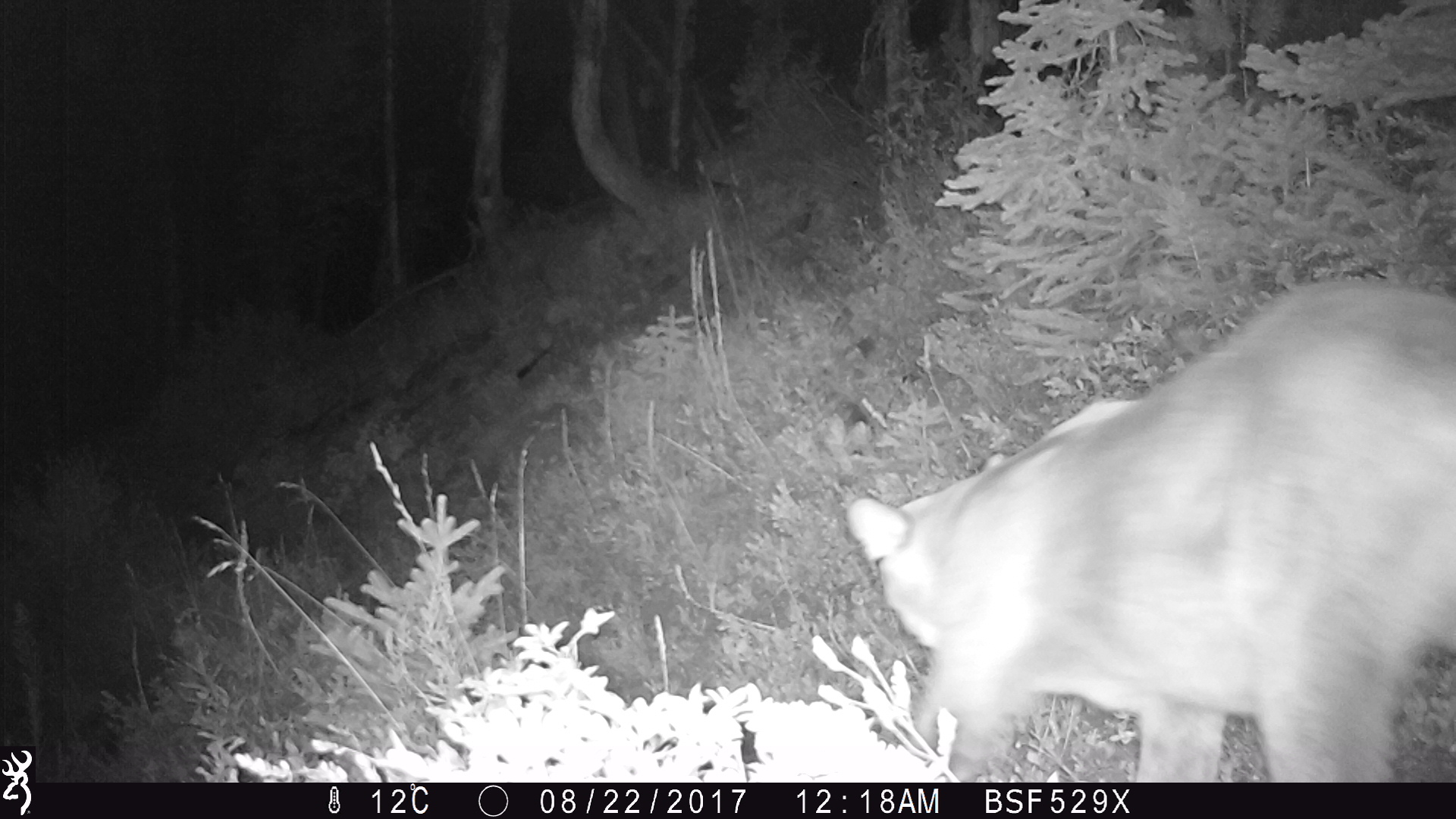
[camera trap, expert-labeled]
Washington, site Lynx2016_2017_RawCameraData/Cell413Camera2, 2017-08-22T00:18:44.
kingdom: Animalia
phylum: Chordata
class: Mammalia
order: Carnivora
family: Felidae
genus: Puma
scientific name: Puma concolor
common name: mountain lion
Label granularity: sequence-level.